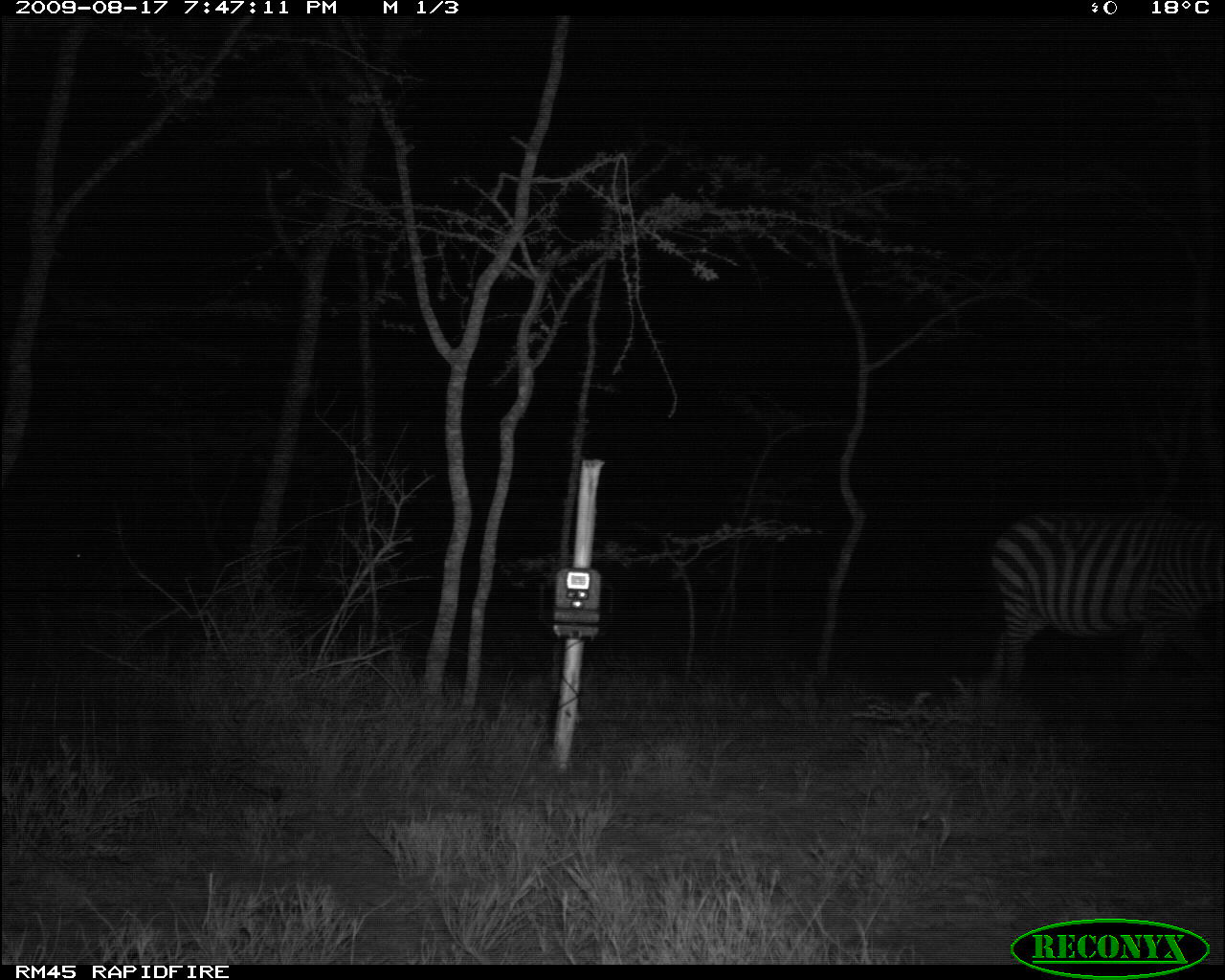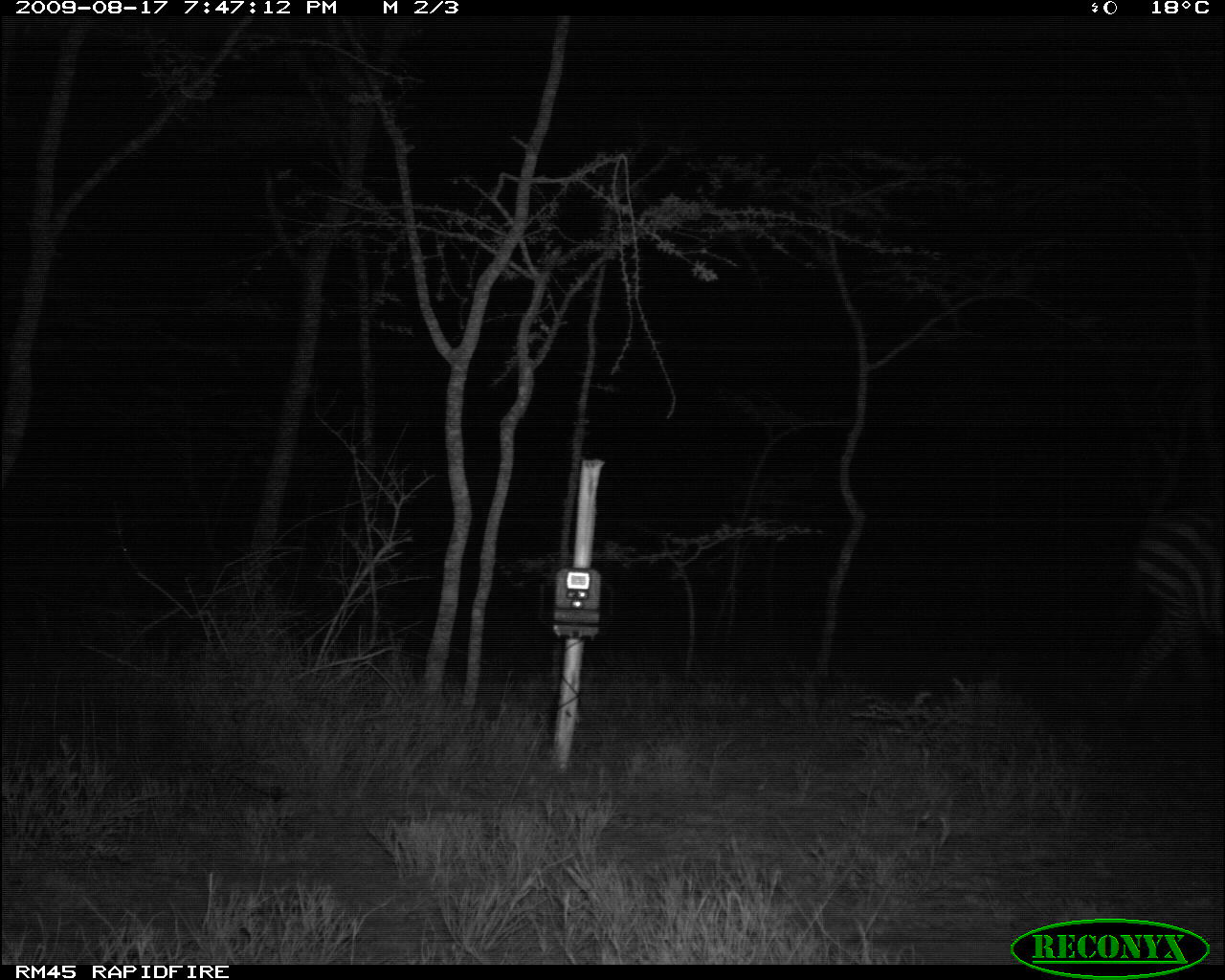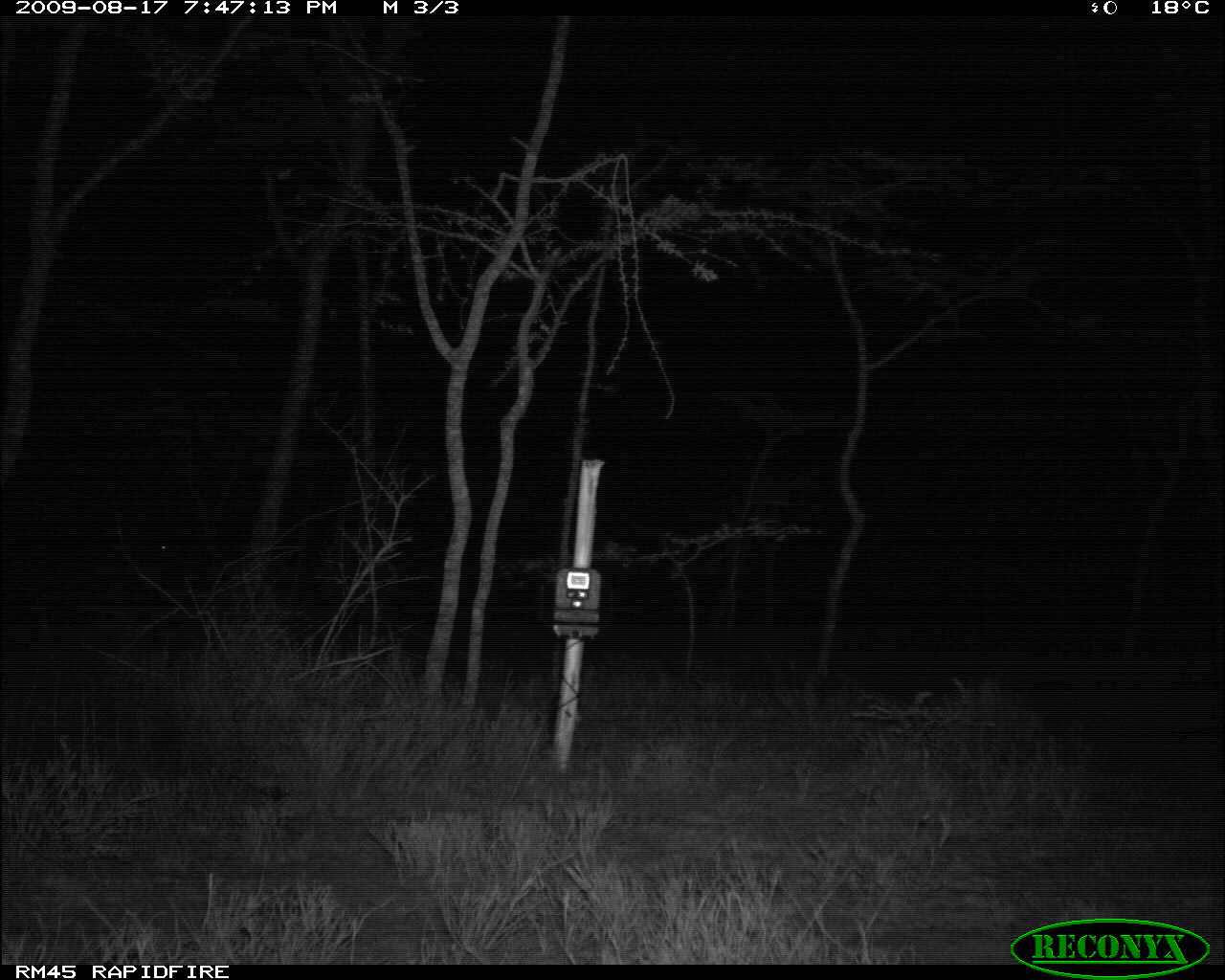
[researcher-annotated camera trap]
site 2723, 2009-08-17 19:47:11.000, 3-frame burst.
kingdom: Animalia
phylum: Chordata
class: Mammalia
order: Perissodactyla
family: Equidae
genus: Equus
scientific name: Equus quagga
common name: plains zebra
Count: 1.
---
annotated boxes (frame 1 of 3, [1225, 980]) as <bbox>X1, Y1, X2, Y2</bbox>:
equus quagga: <bbox>985, 517, 1225, 698</bbox>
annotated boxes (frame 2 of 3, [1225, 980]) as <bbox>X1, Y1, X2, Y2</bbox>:
equus quagga: <bbox>1115, 514, 1225, 691</bbox>